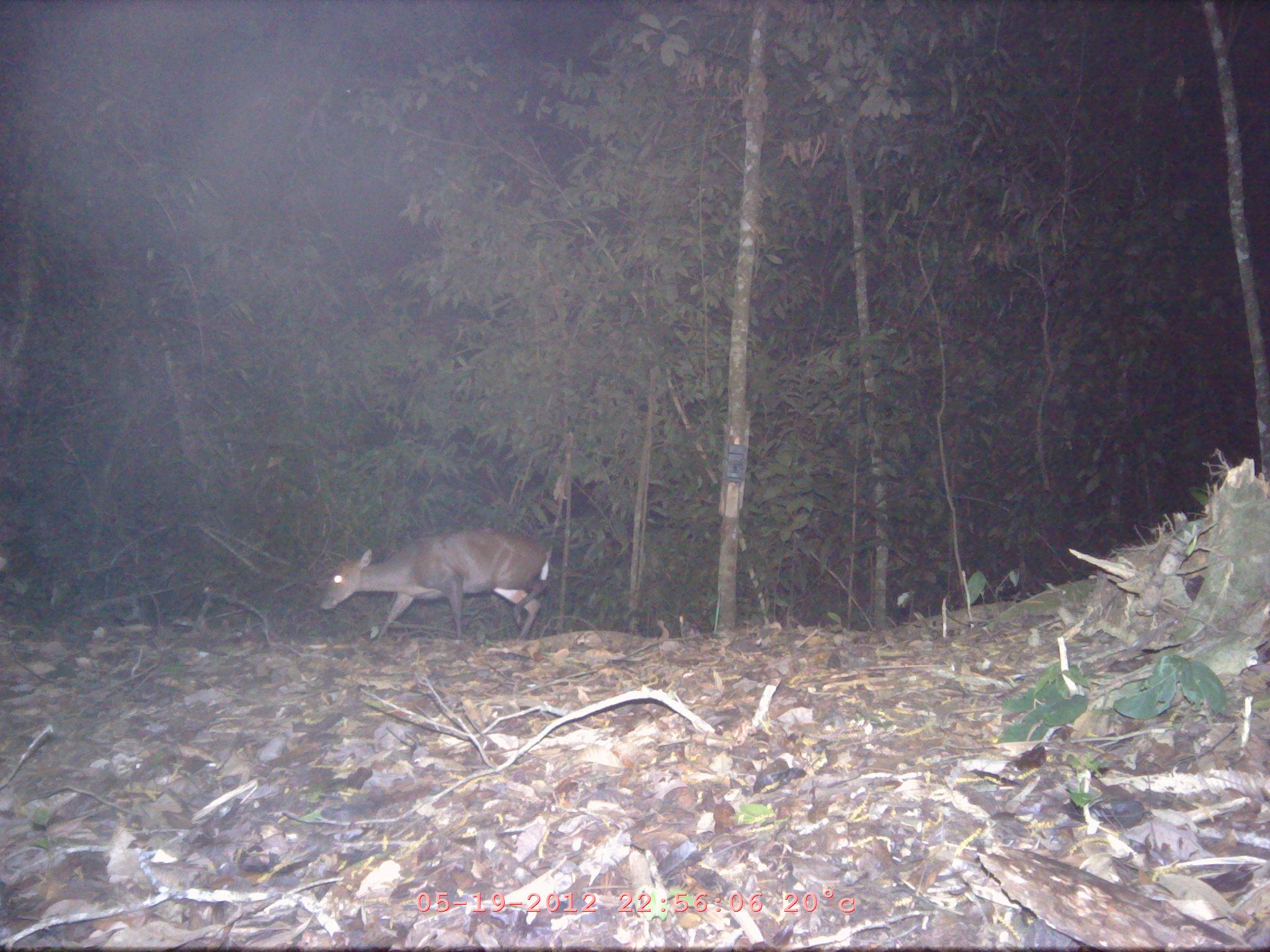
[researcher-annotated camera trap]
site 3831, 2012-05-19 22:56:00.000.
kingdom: Animalia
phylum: Chordata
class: Mammalia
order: Artiodactyla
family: Cervidae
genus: Muntiacus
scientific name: Muntiacus muntjak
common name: southern red muntjac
Muntiacus muntjak (southern red muntjac), count 1.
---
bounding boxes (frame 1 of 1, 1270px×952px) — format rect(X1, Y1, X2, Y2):
muntiacus muntjak: rect(322, 523, 553, 638)